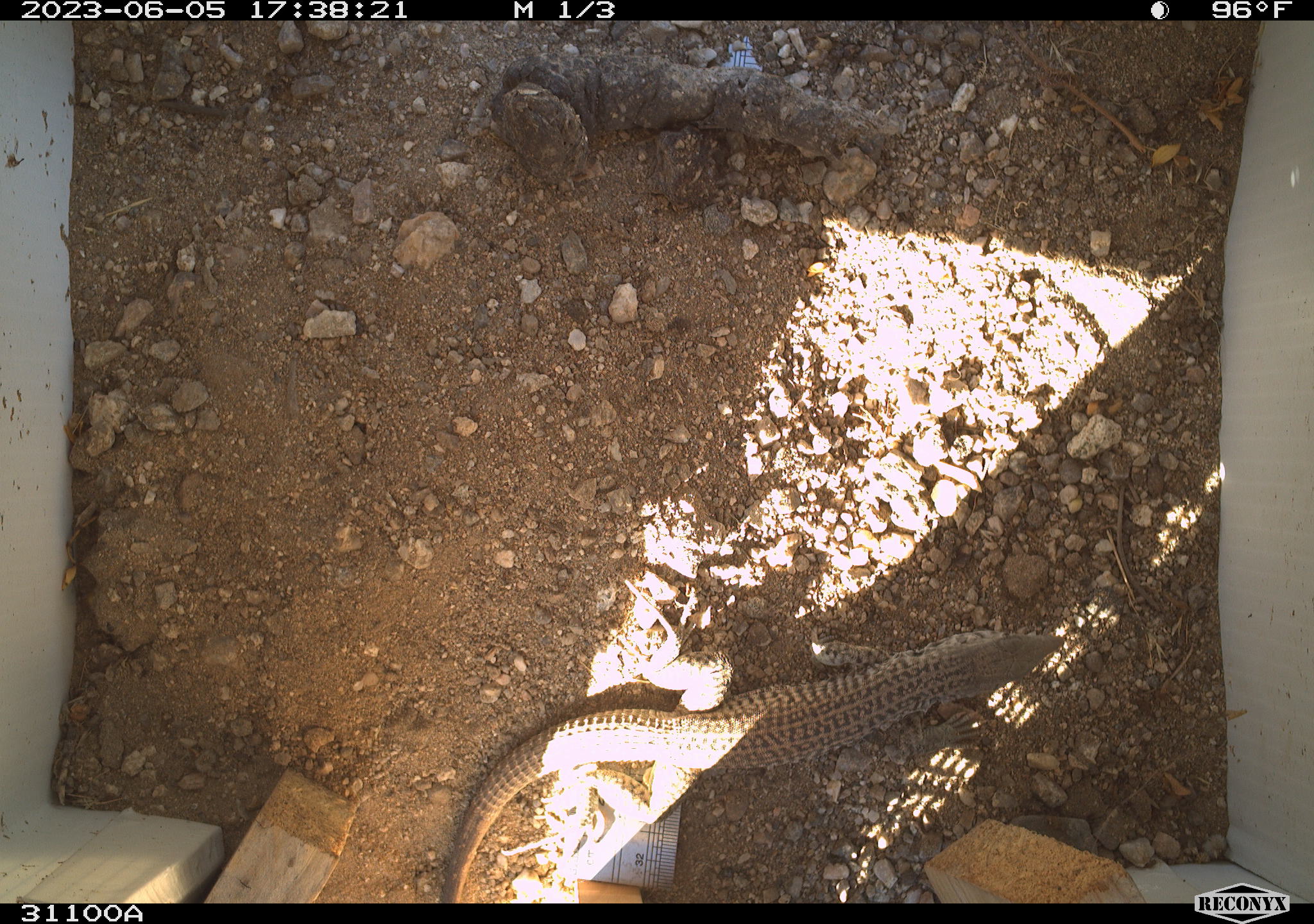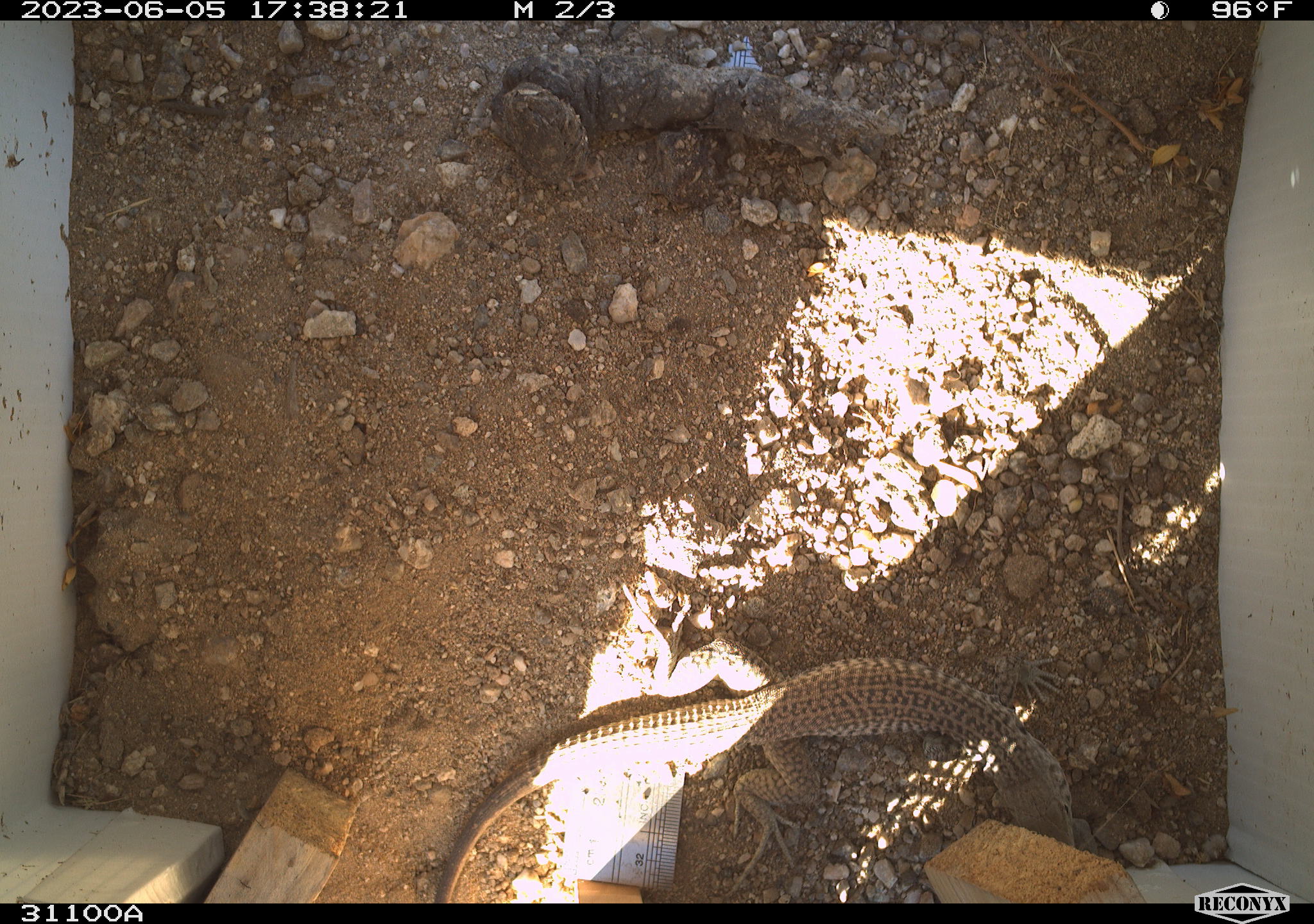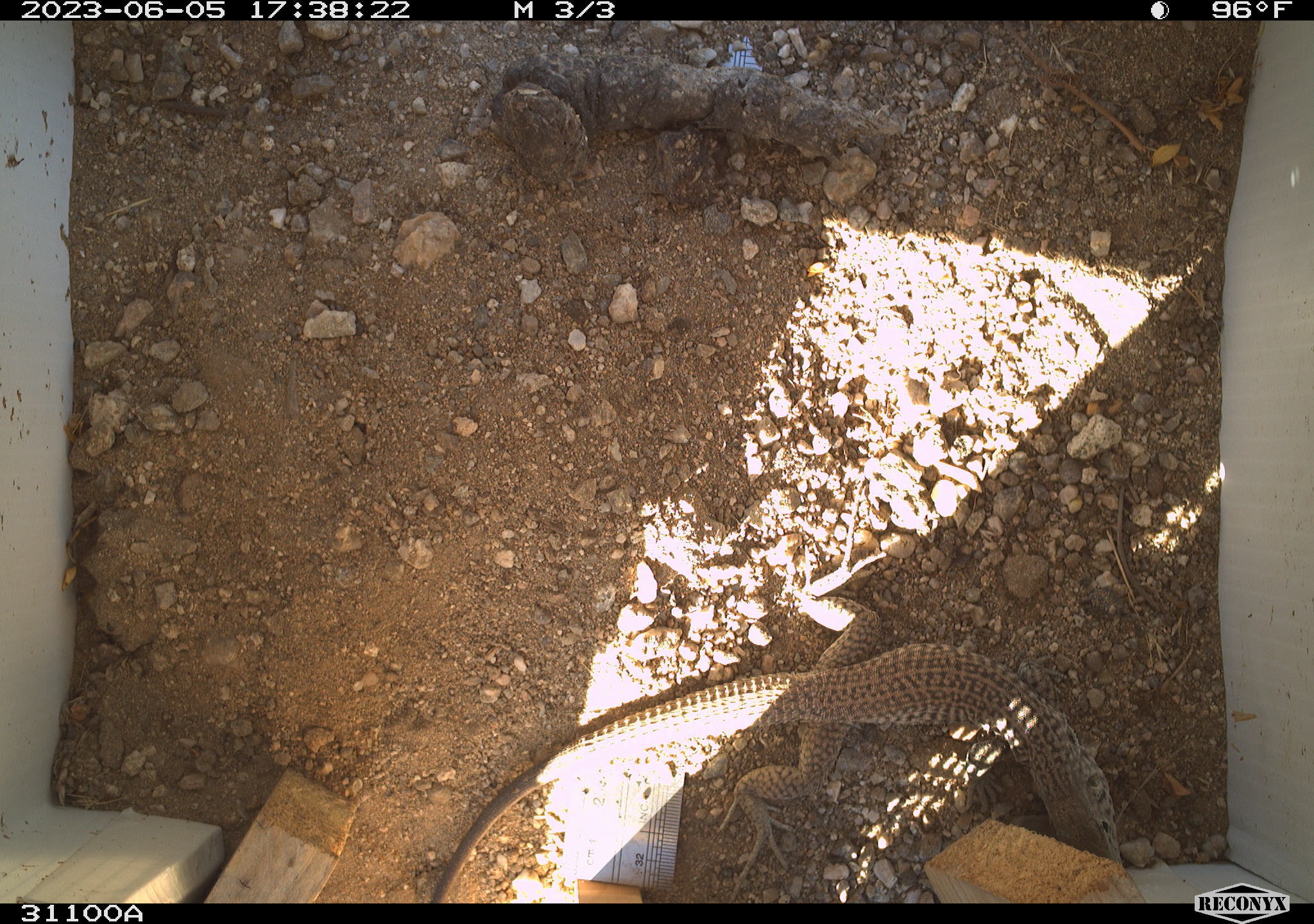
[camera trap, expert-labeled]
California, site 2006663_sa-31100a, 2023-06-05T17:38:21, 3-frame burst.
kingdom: Animalia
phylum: Chordata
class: Reptilia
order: Squamata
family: Teiidae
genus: Aspidoscelis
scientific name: Aspidoscelis tigris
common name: western whiptail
Western whiptail (Aspidoscelis tigris).